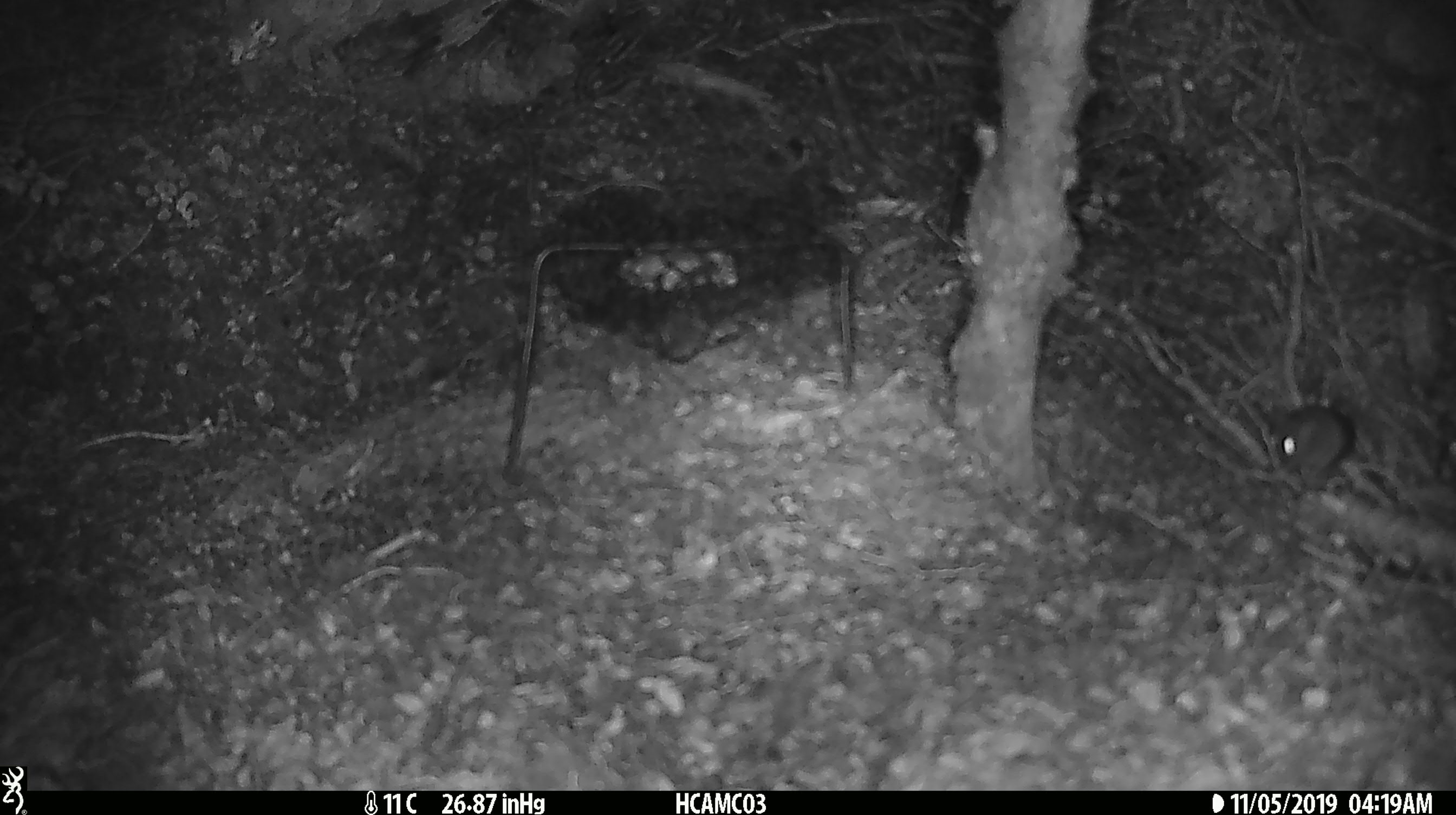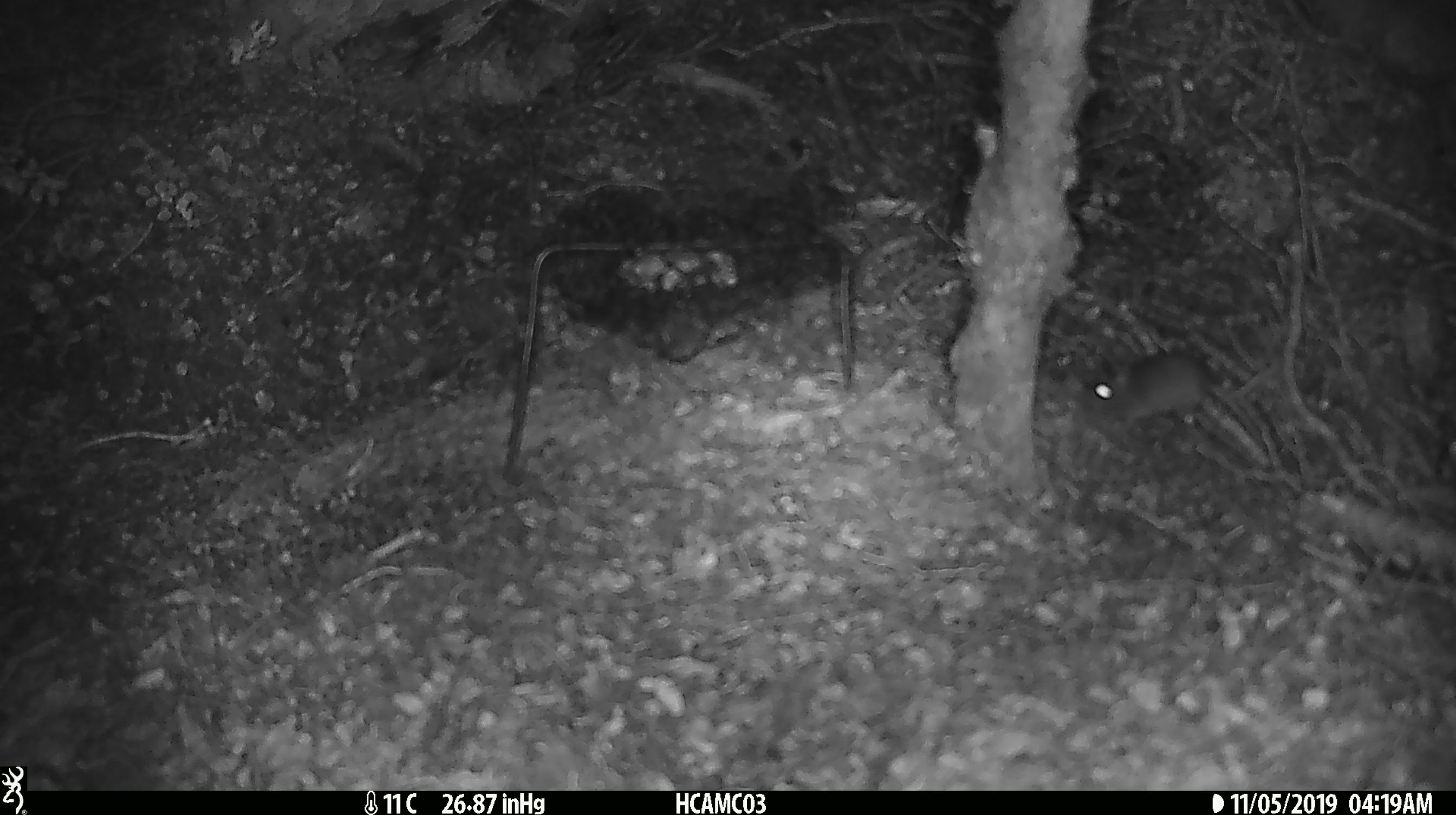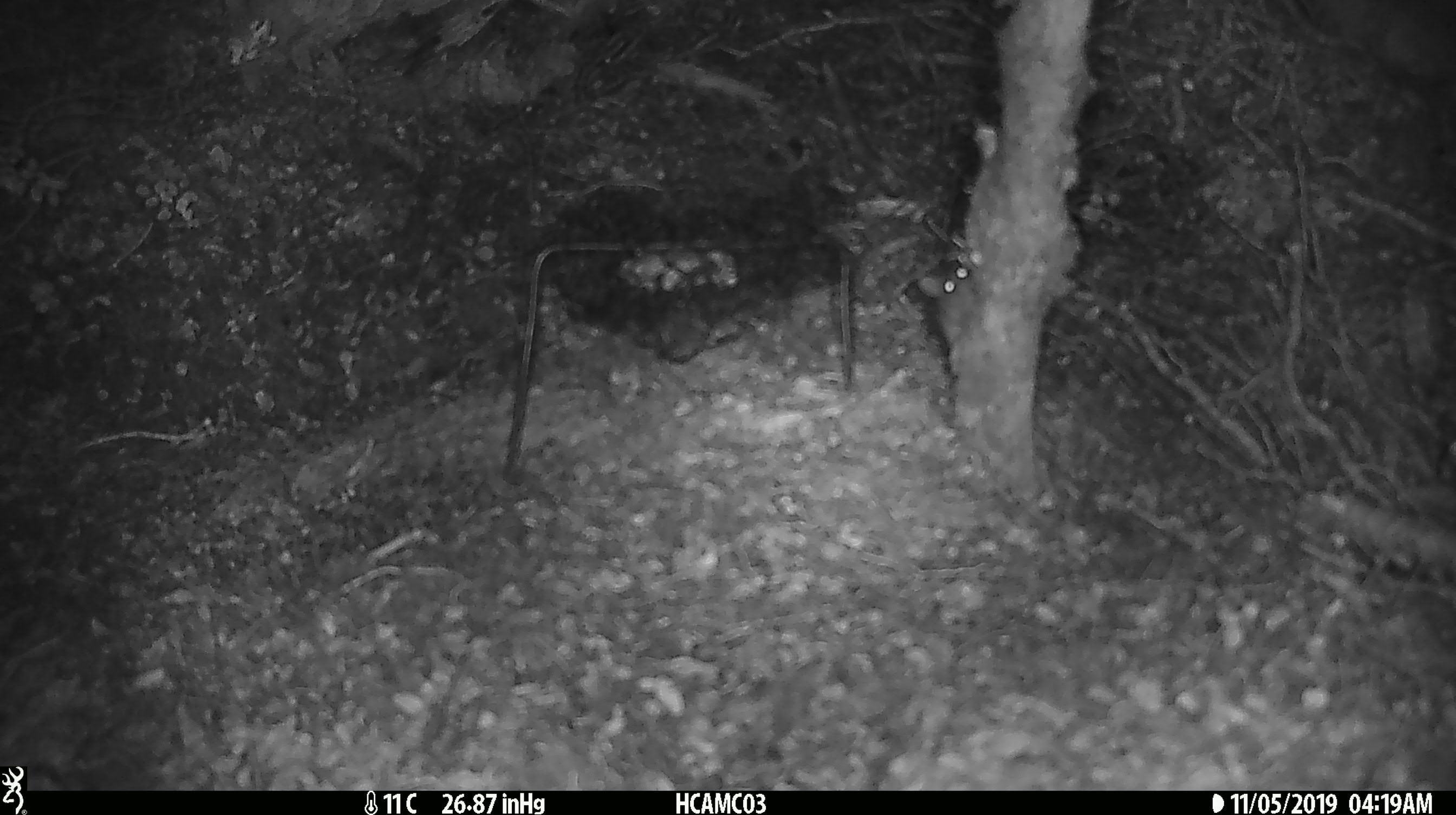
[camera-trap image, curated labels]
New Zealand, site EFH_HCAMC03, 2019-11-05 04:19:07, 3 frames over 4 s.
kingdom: Animalia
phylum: Chordata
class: Mammalia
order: Rodentia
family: Muridae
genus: Mus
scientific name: Mus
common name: mouse